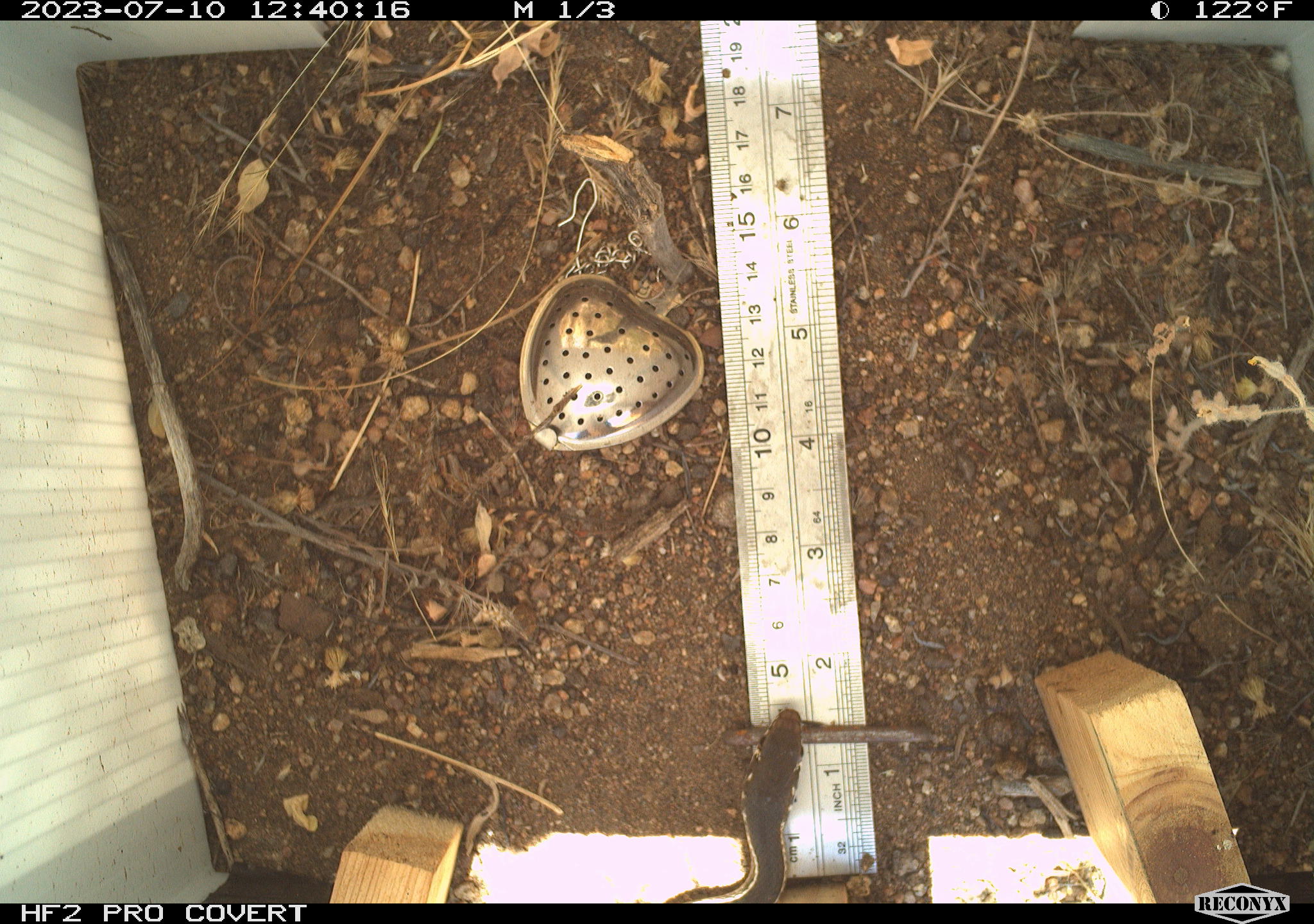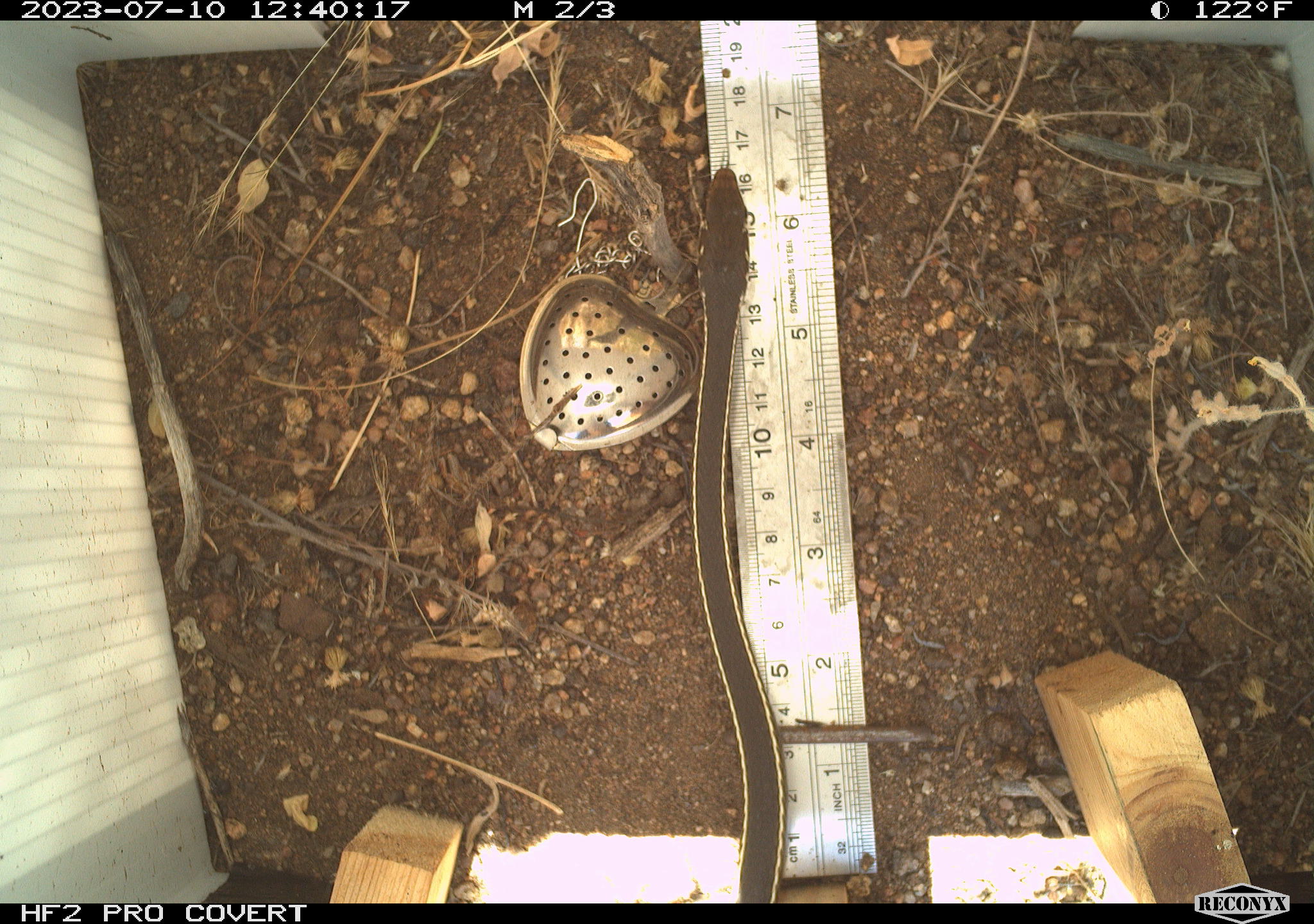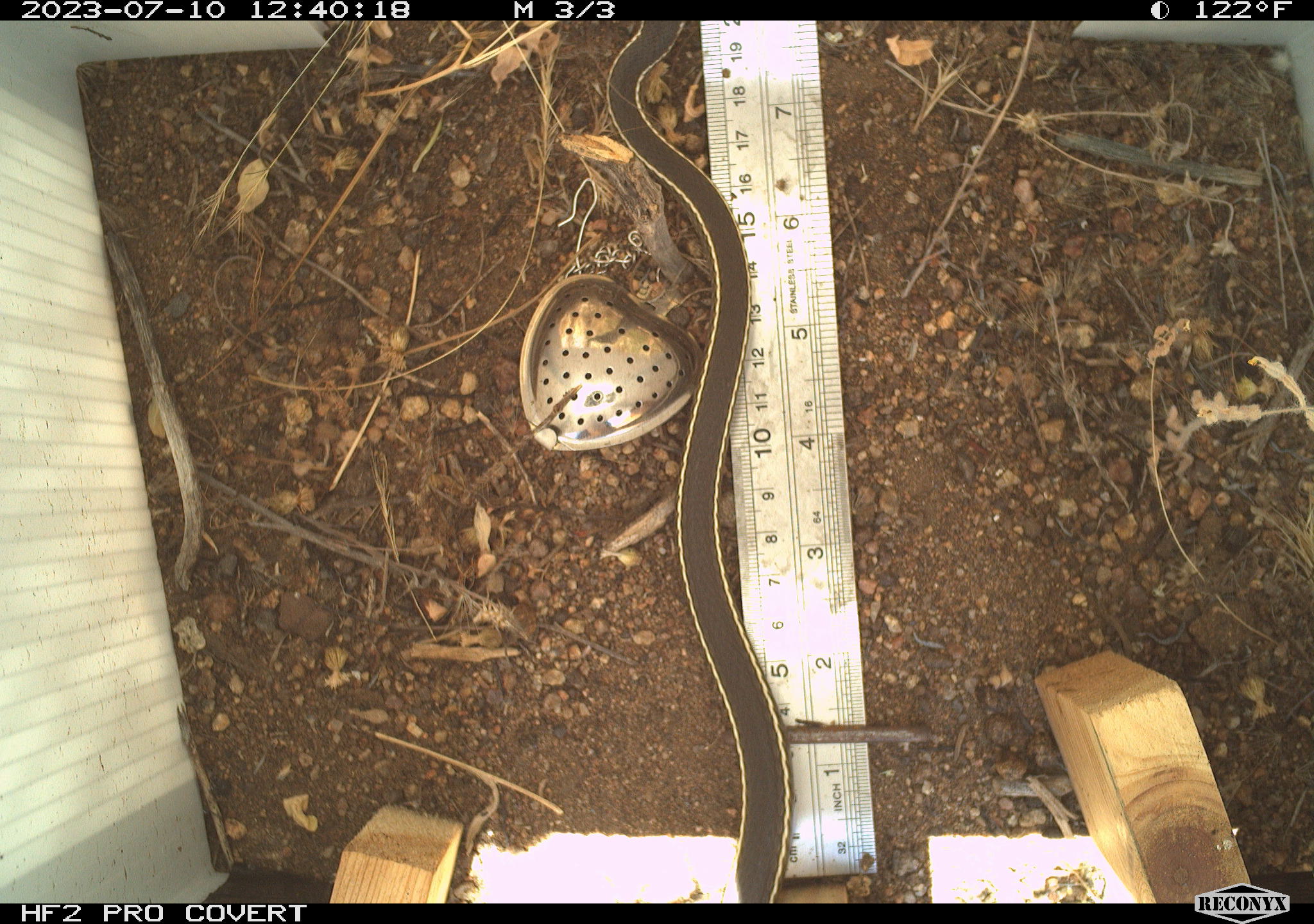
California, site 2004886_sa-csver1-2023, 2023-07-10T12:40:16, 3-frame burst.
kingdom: Animalia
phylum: Chordata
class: Reptilia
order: Squamata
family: Colubridae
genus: Coluber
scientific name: Coluber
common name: north american racers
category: coluber species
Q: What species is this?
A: Coluber species (north american racers) (Coluber).